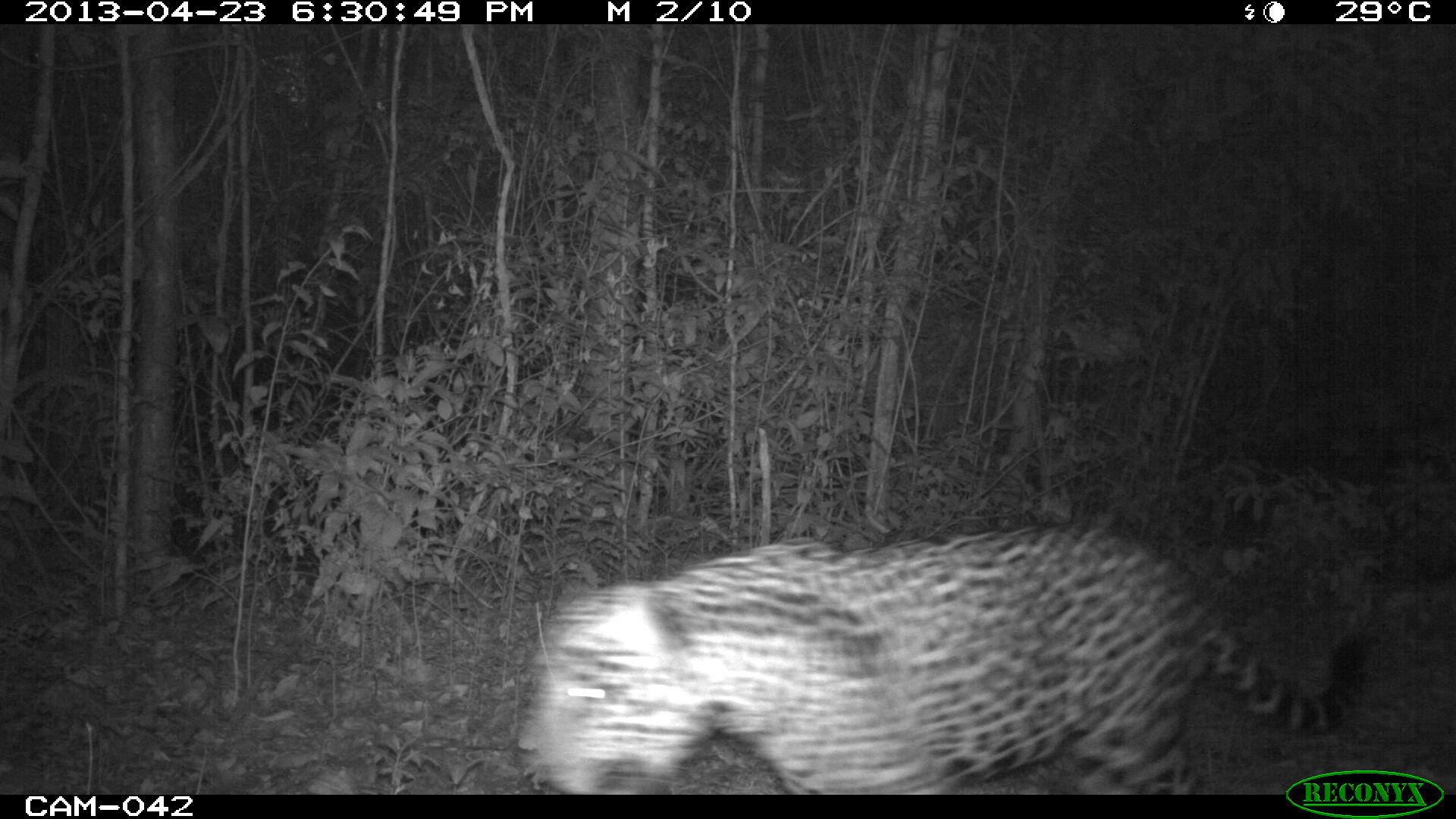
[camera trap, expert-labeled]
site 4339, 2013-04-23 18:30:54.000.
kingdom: Animalia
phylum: Chordata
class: Mammalia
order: Carnivora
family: Felidae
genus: Panthera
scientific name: Panthera onca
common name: jaguar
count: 1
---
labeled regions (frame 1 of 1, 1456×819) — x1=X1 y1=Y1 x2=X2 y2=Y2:
panthera onca: x1=518 y1=523 x2=1365 y2=795